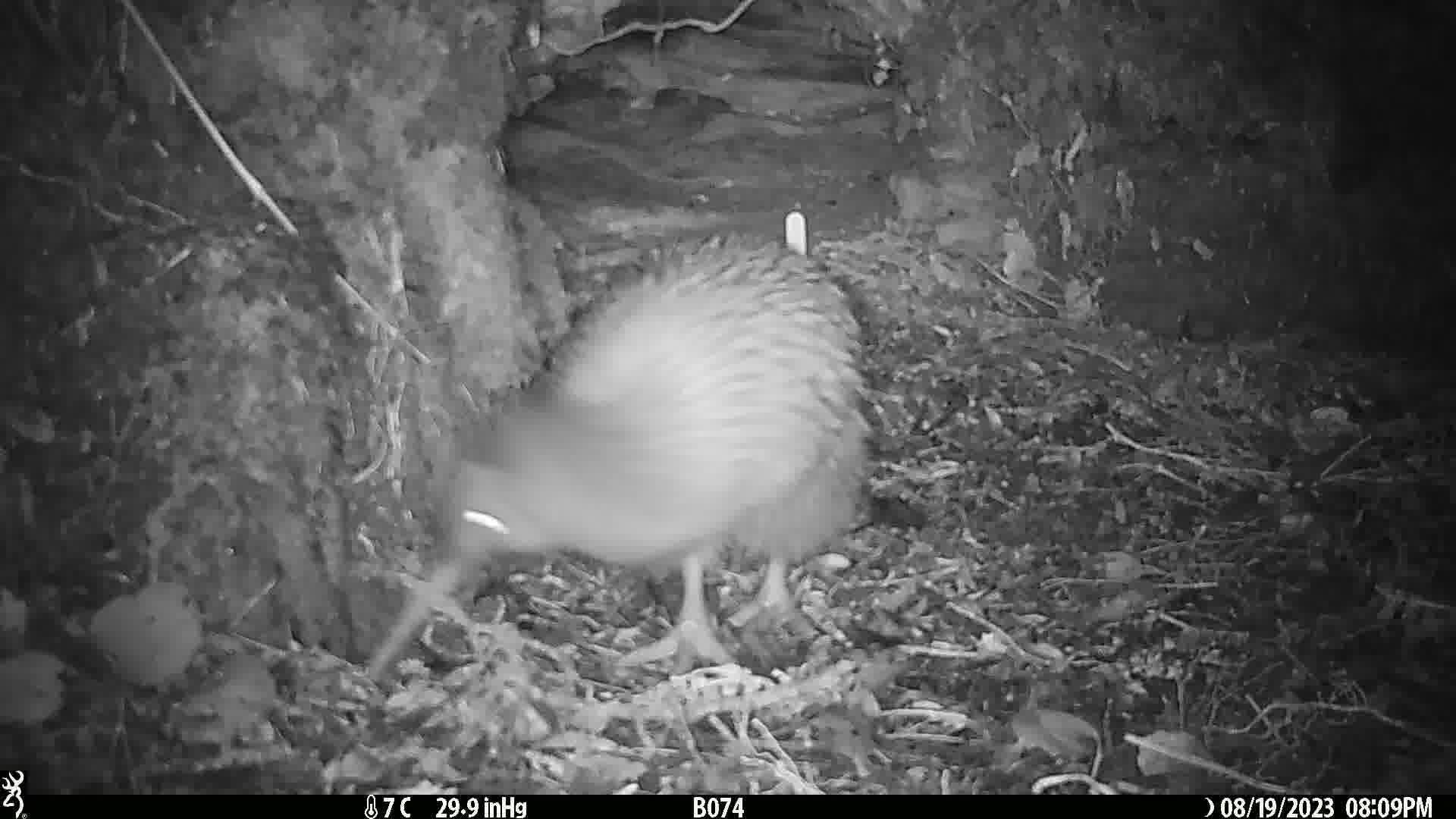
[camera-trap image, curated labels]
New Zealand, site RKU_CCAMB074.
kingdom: Animalia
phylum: Chordata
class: Aves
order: Apterygiformes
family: Apterygidae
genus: Apteryx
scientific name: Apteryx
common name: kiwi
Kiwi (Apteryx).